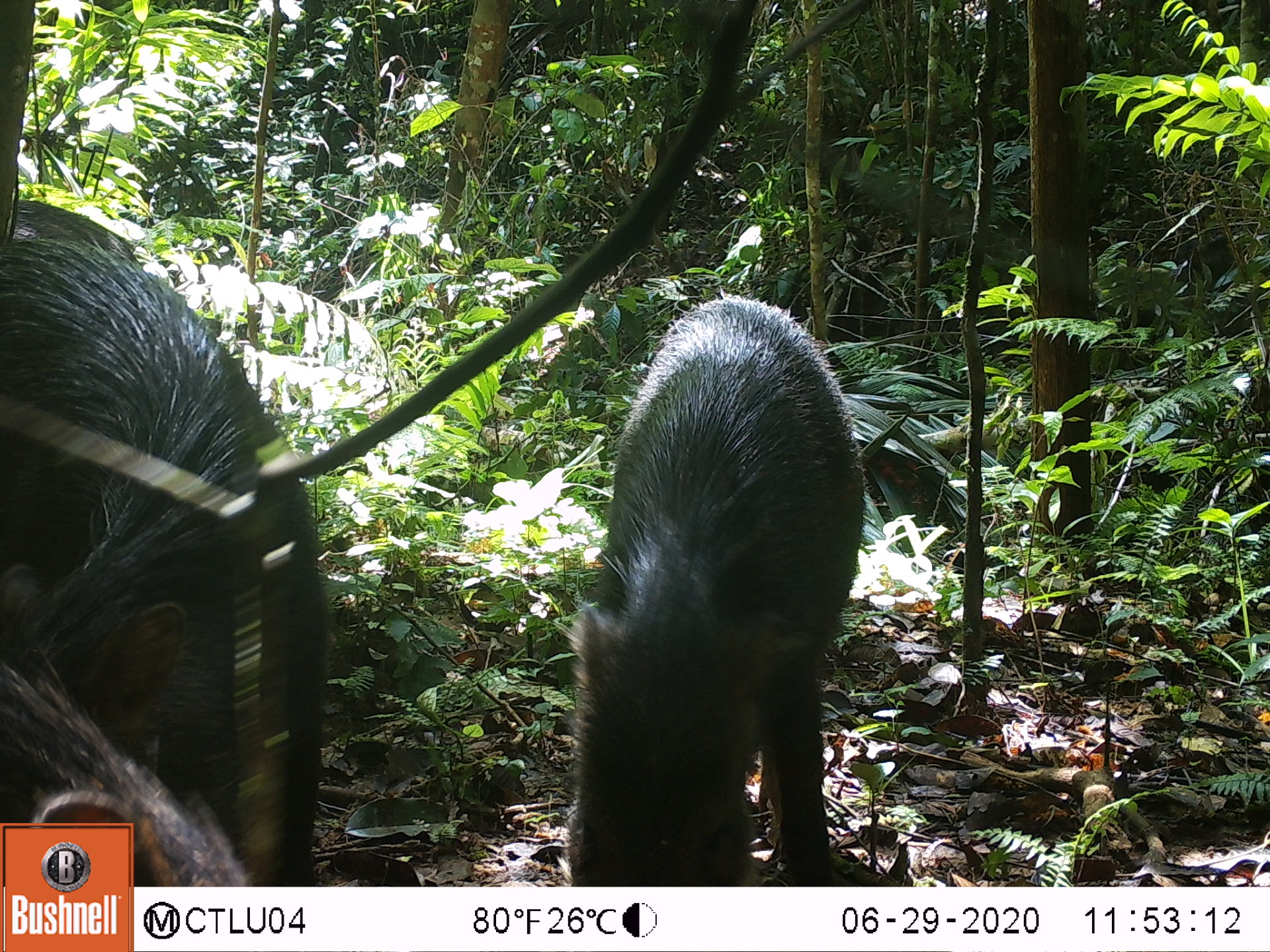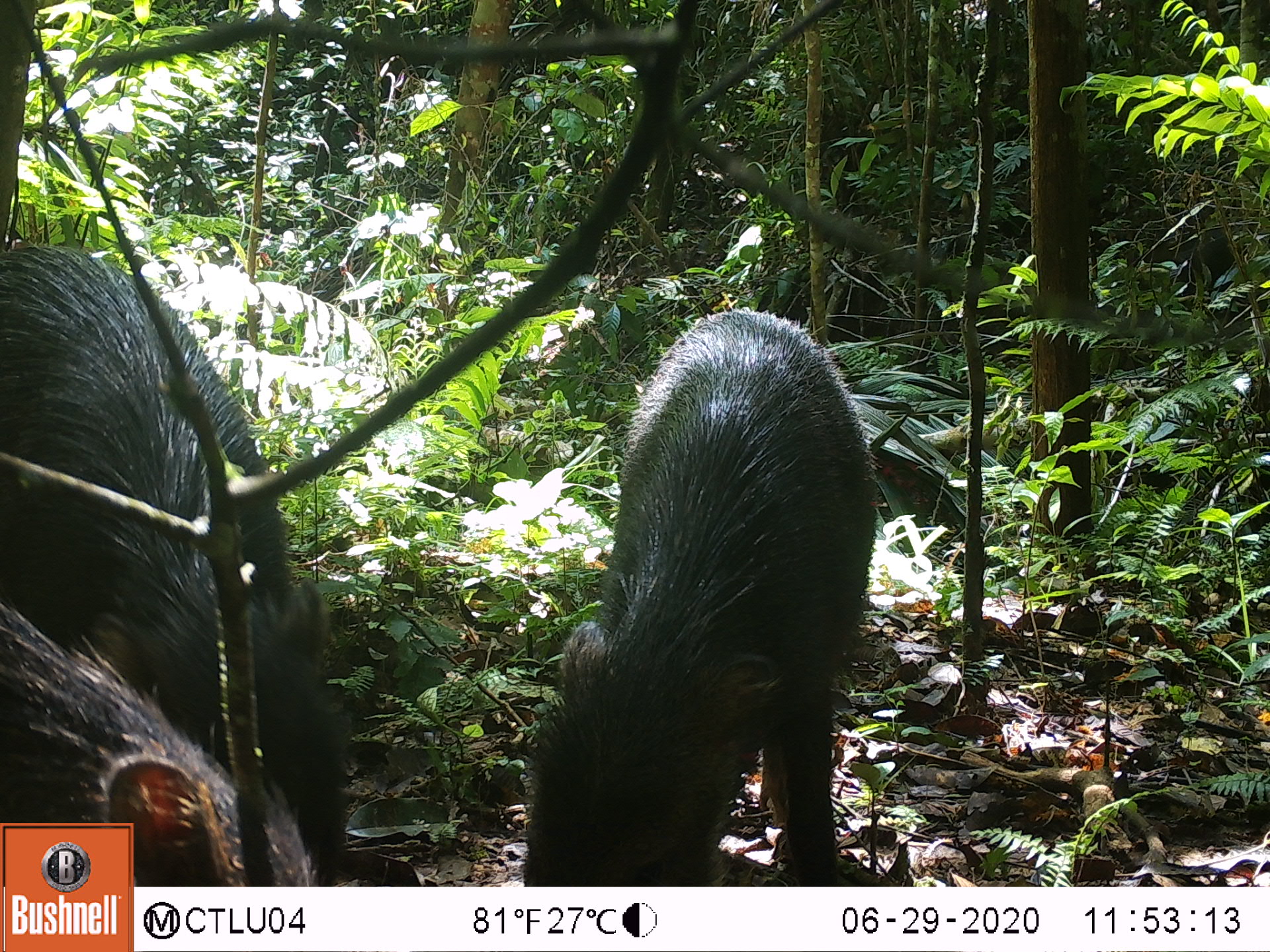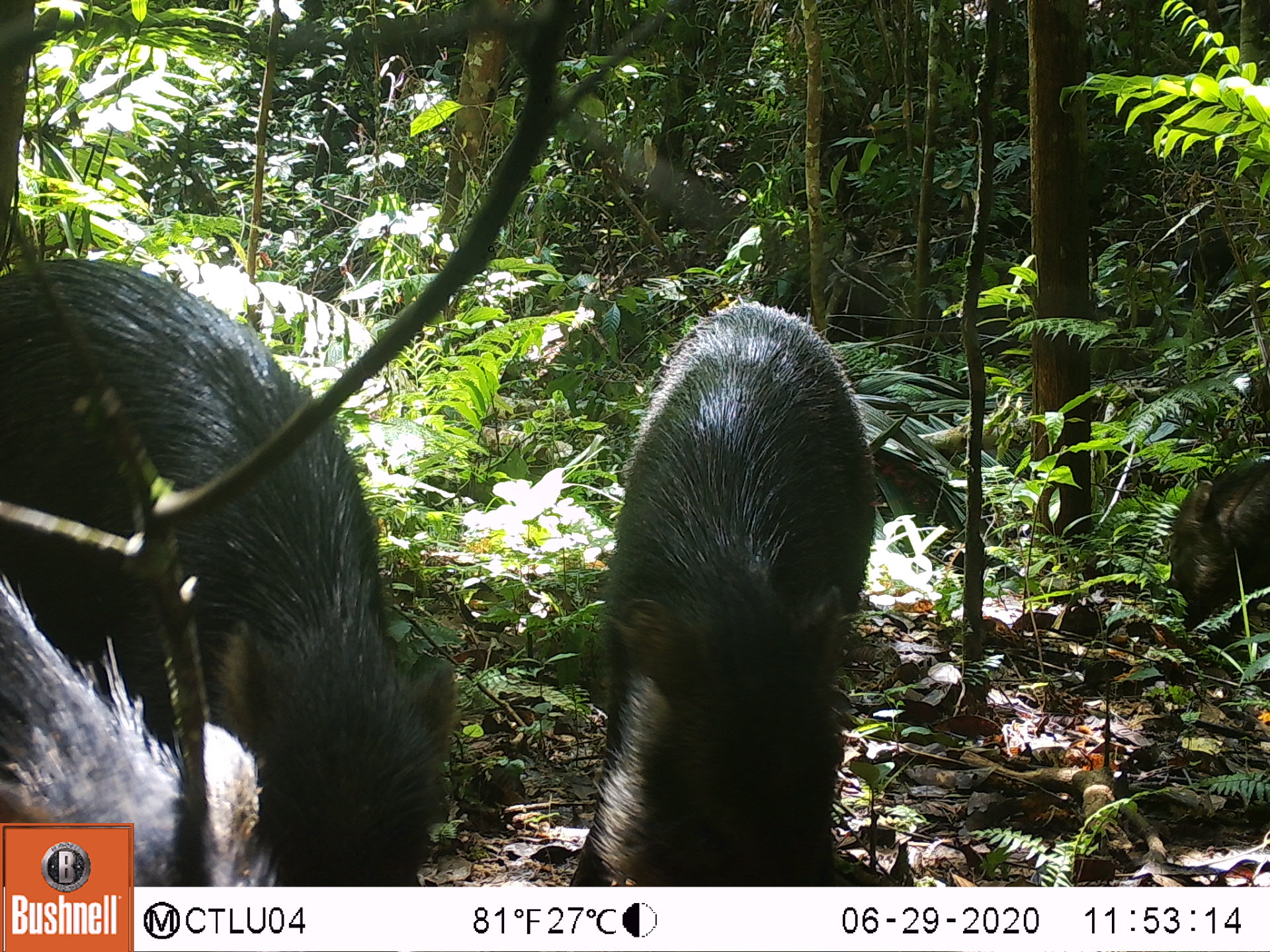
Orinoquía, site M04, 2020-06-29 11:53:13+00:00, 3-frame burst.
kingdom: Animalia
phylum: Chordata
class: Mammalia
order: Artiodactyla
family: Tayassuidae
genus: Tayassu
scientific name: Tayassu pecari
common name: white-lipped peccary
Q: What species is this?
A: White-lipped peccary (Tayassu pecari).